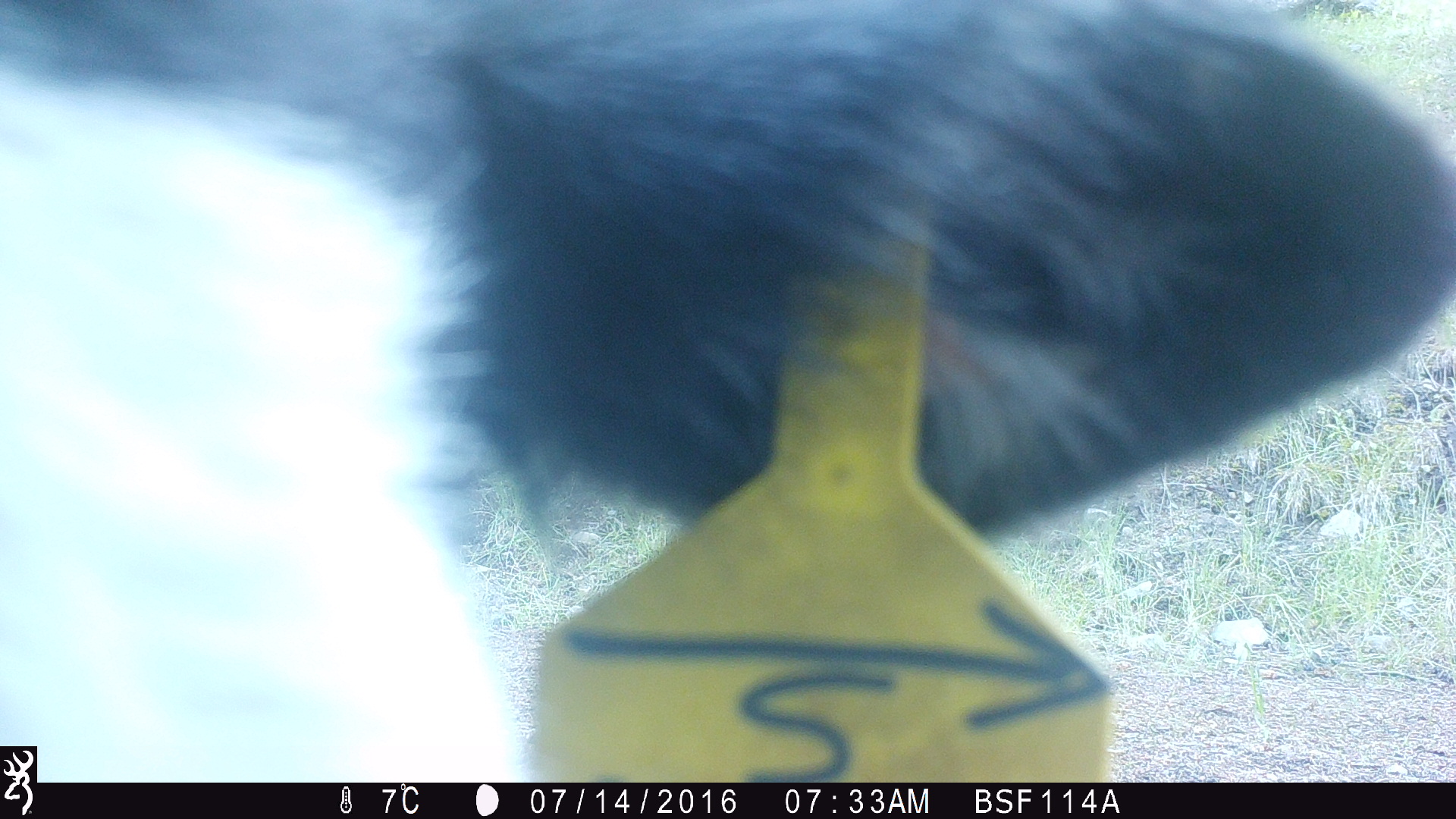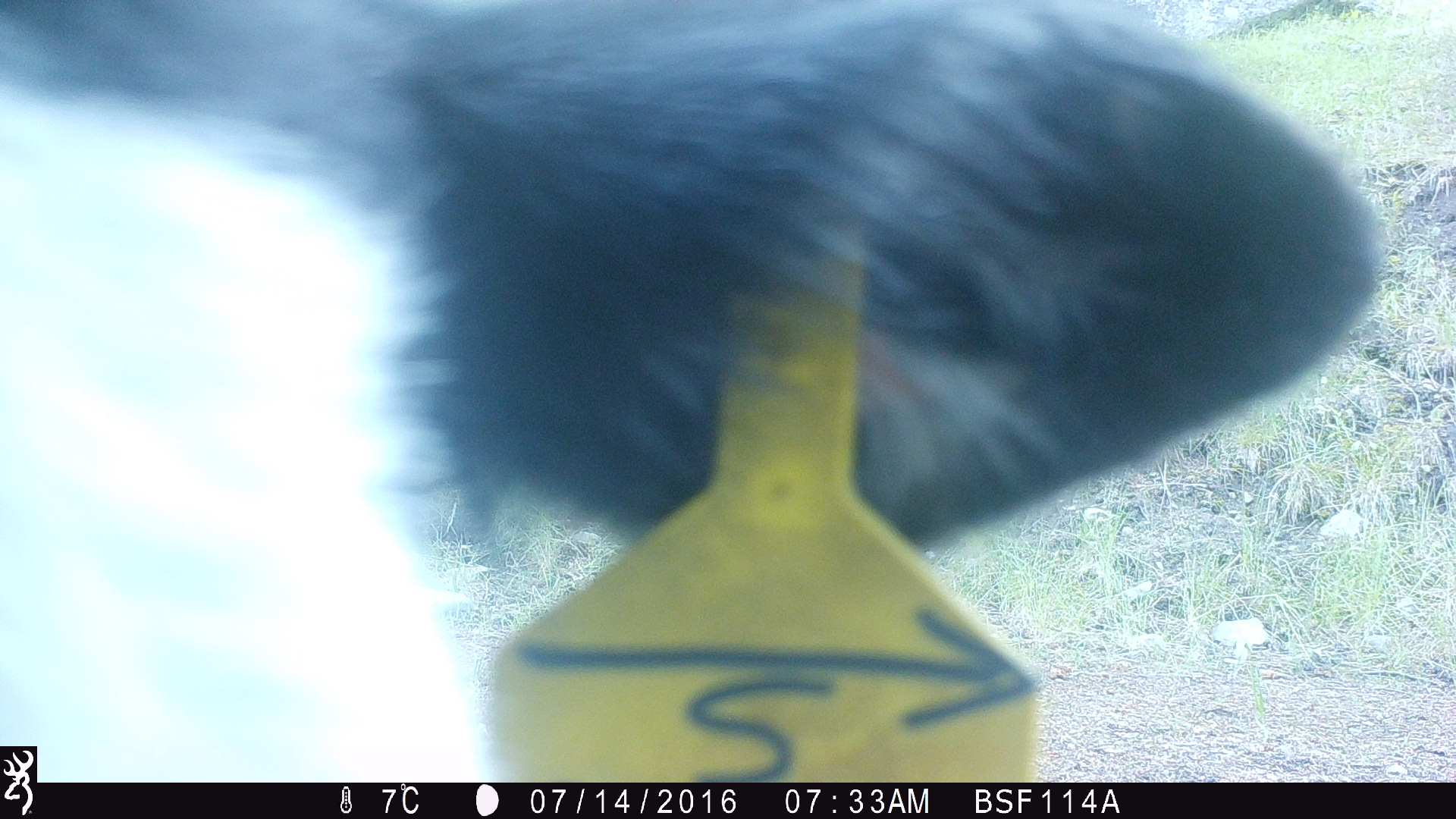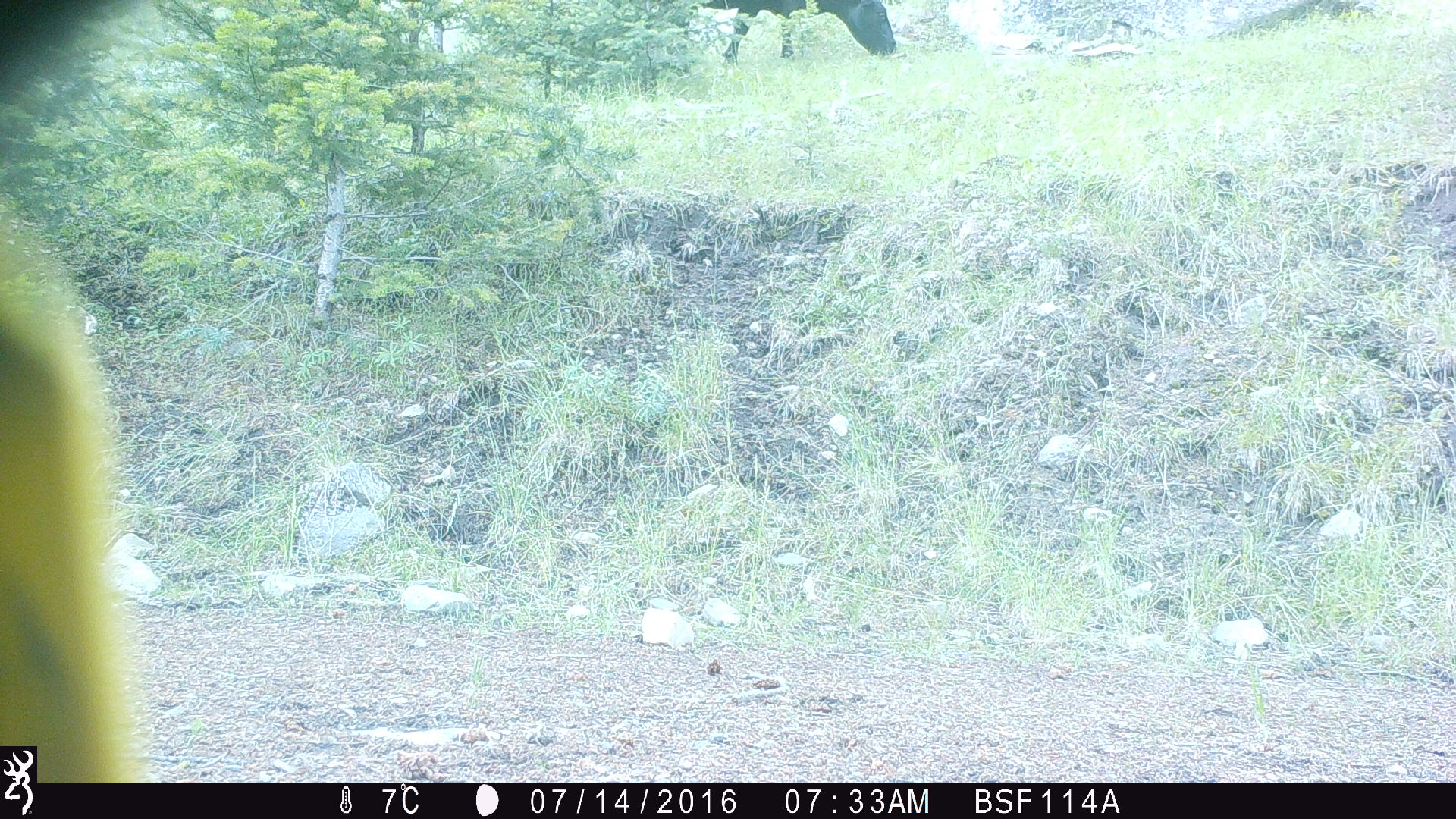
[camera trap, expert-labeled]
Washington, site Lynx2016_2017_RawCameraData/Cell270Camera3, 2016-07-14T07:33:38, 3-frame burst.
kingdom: Animalia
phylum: Chordata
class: Mammalia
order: Artiodactyla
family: Bovidae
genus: Bos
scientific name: Bos taurus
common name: domestic cattle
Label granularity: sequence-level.